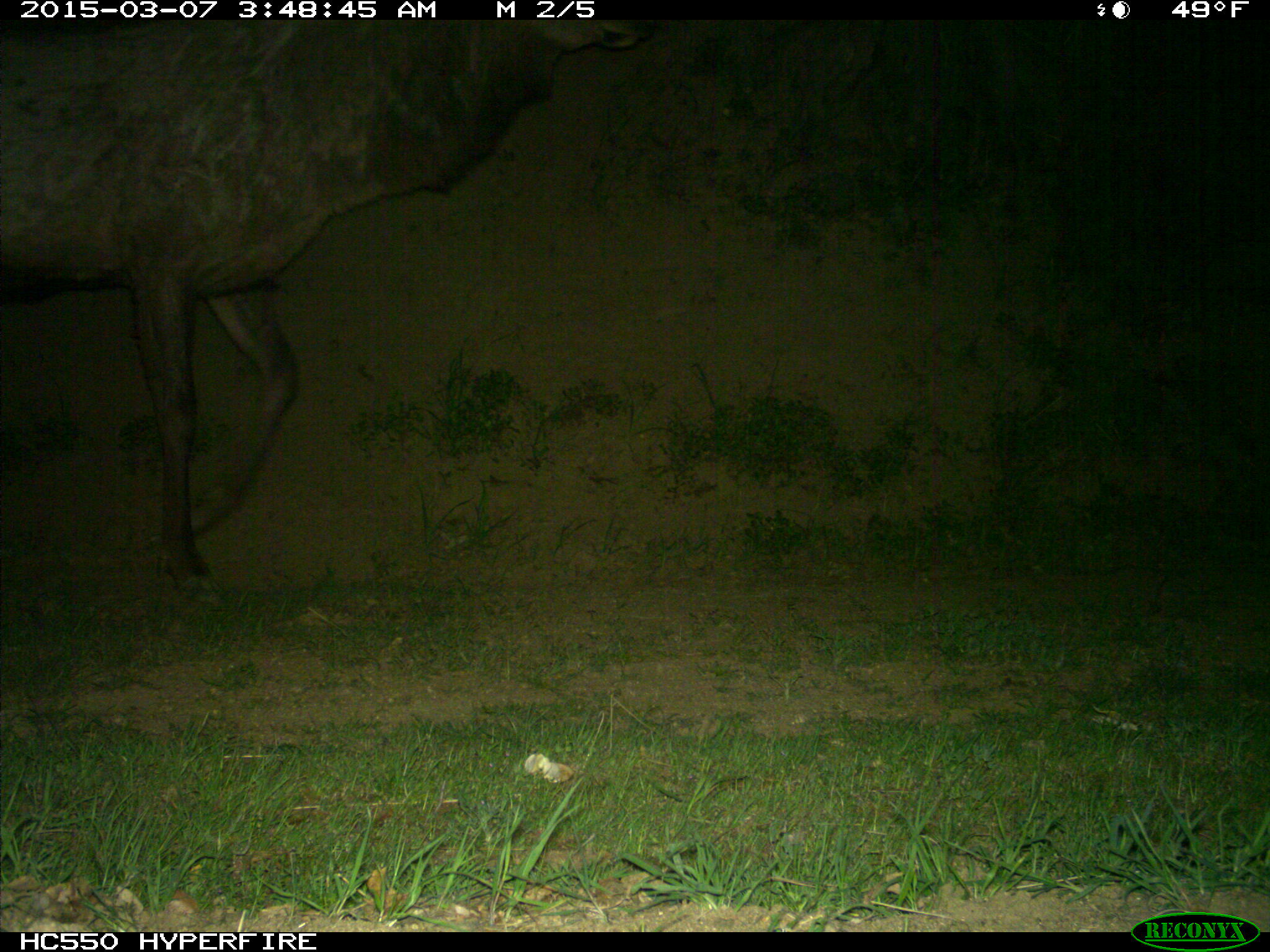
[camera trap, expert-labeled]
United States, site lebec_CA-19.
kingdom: Animalia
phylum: Chordata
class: Mammalia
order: Artiodactyla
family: Cervidae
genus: Cervus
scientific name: Cervus canadensis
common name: elk